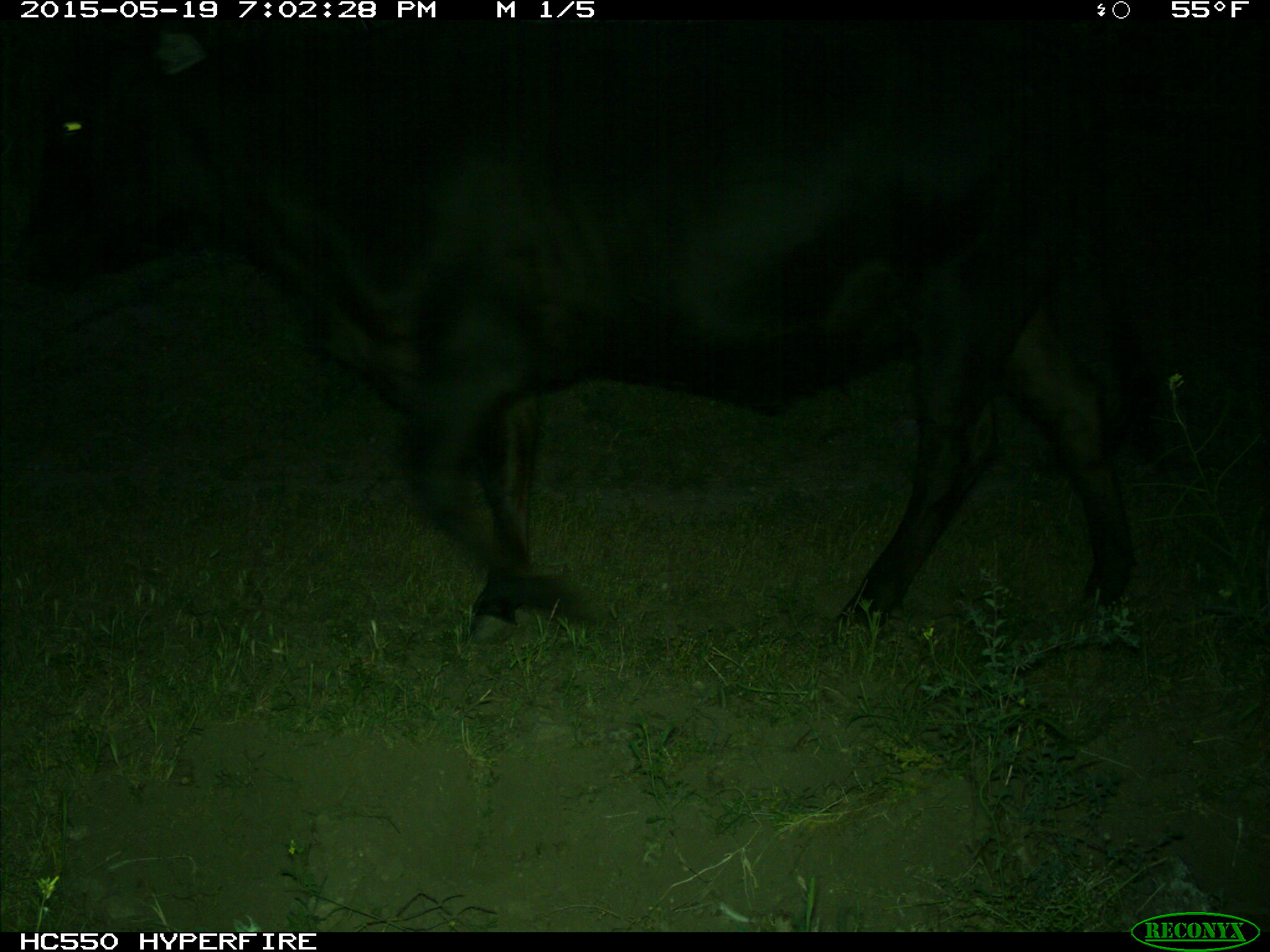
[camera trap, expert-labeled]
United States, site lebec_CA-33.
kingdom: Animalia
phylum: Chordata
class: Mammalia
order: Artiodactyla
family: Bovidae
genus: Bos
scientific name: Bos taurus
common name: domestic cow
Bos taurus (domestic cow).